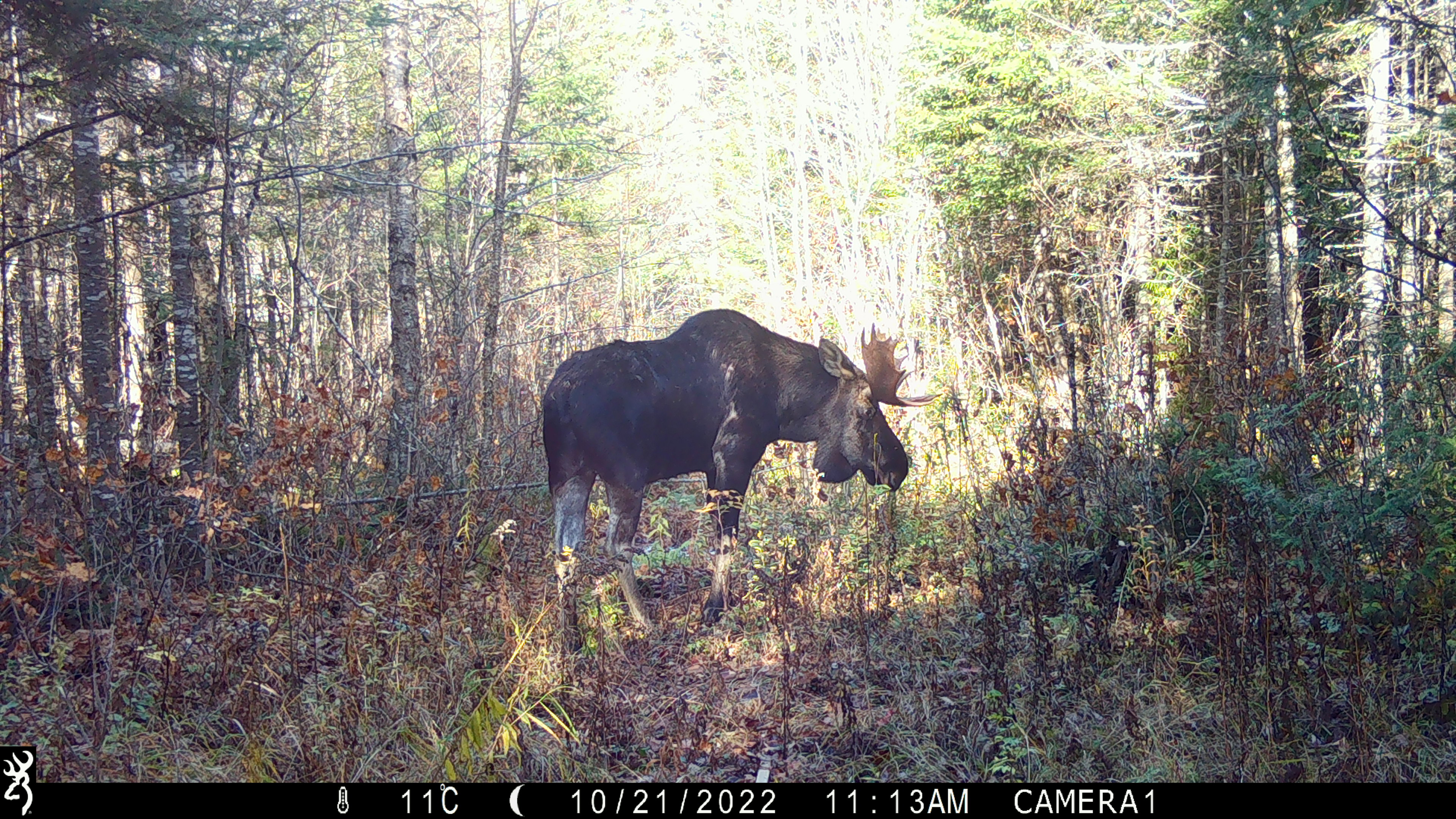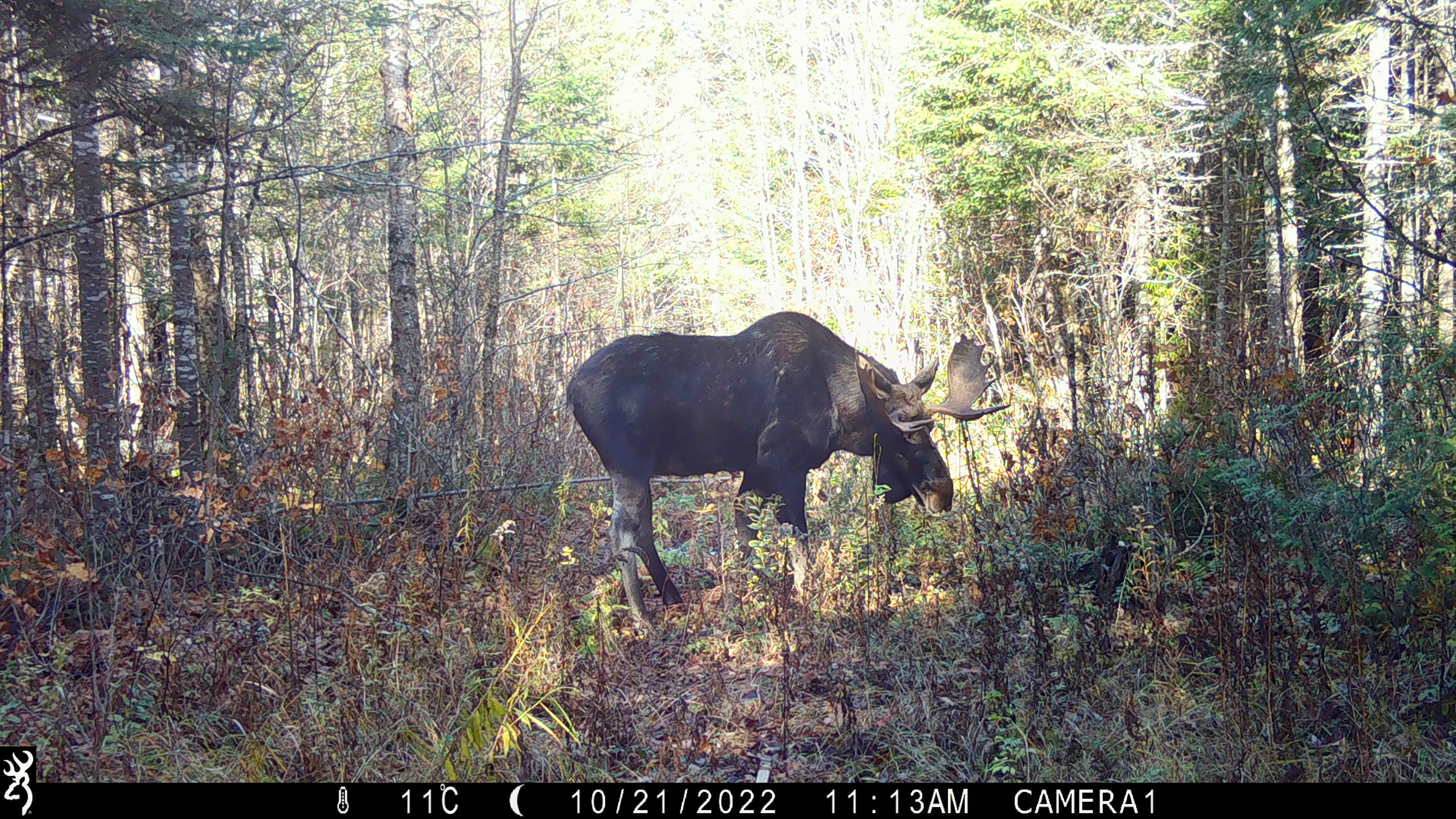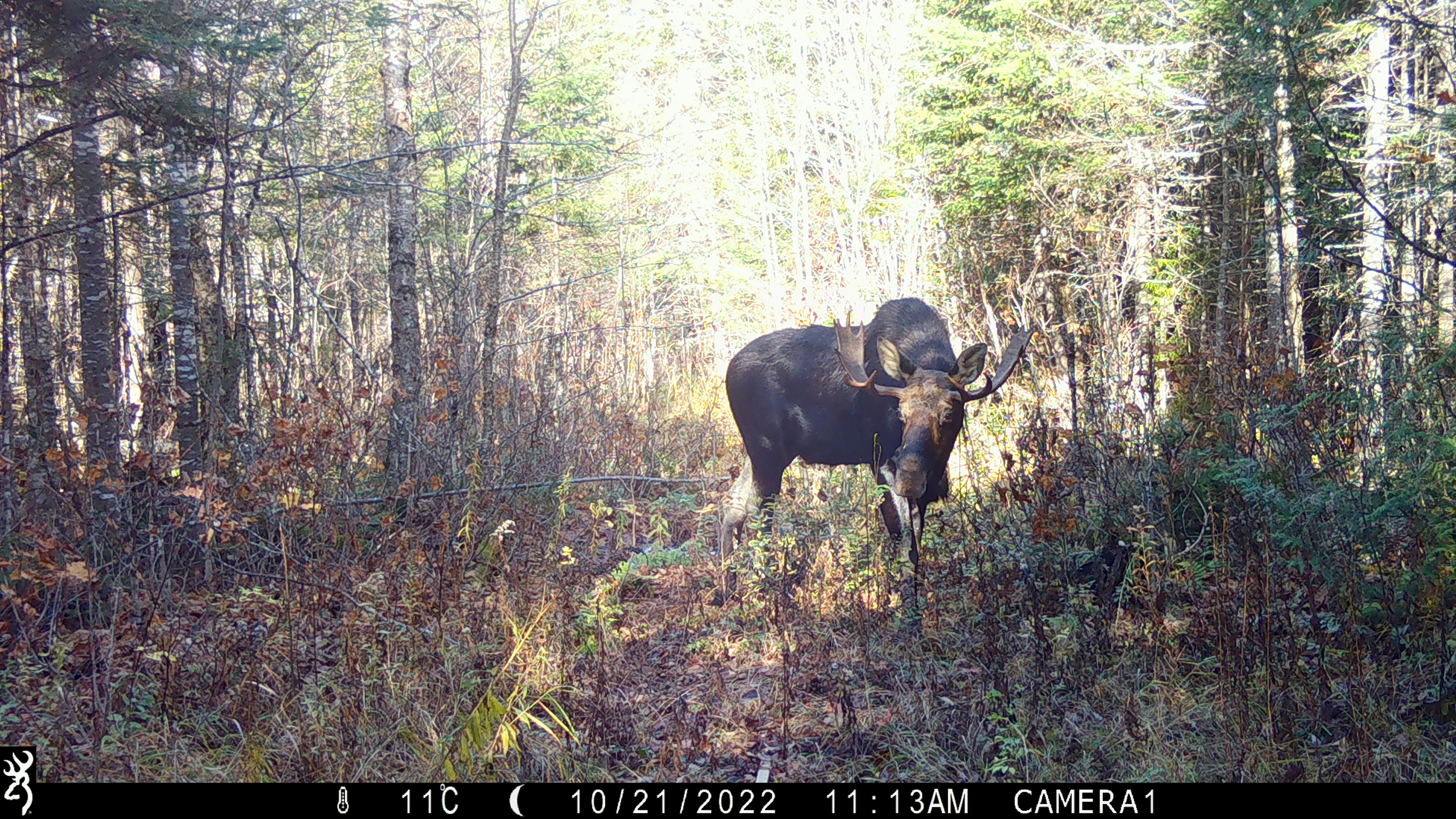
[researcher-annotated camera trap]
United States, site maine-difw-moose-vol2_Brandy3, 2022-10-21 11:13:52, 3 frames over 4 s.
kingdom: Animalia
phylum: Chordata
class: Mammalia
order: Artiodactyla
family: Cervidae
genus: Alces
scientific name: Alces alces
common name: moose